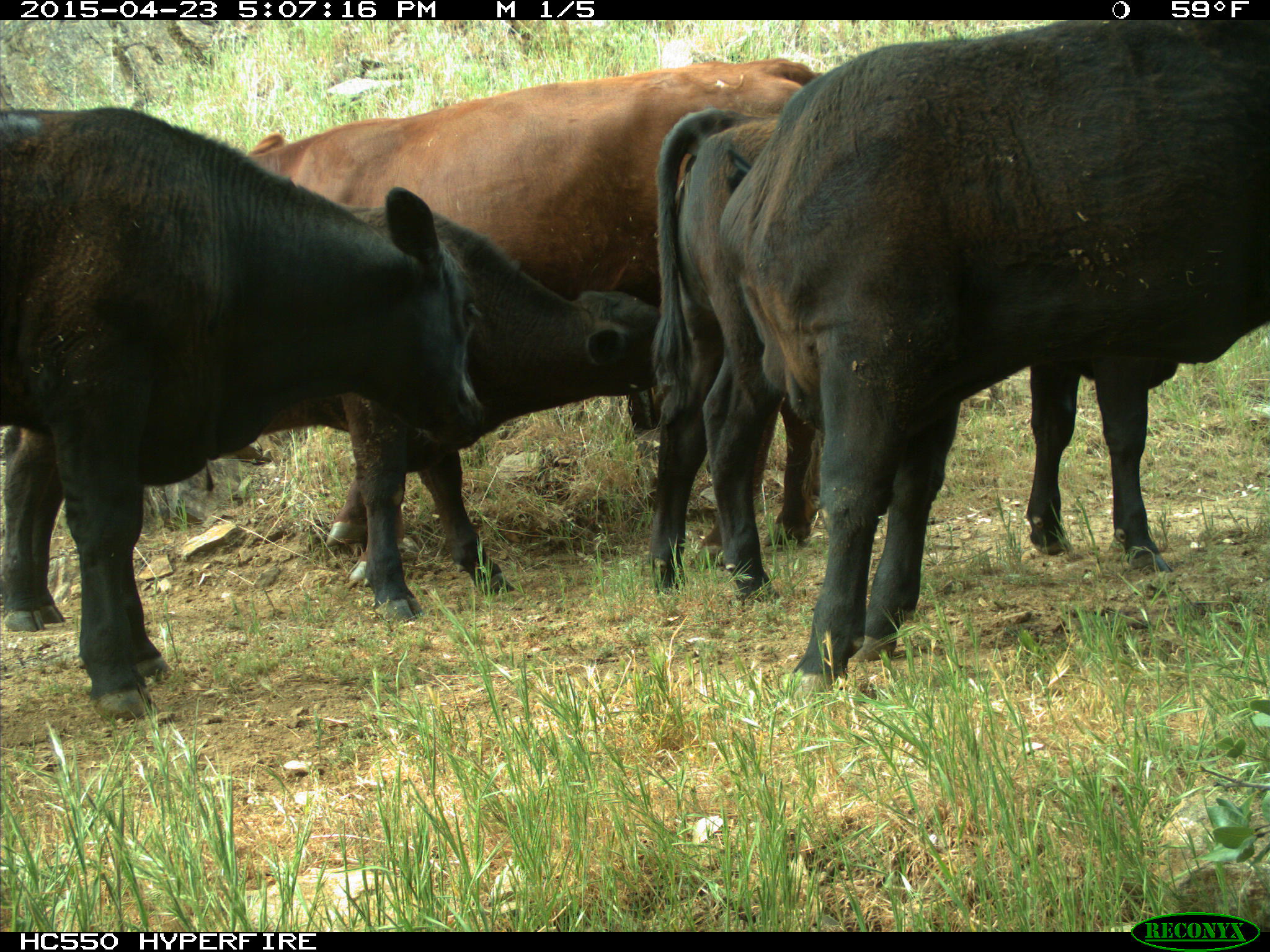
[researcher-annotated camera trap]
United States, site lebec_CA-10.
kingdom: Animalia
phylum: Chordata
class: Mammalia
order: Artiodactyla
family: Bovidae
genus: Bos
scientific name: Bos taurus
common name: domestic cow